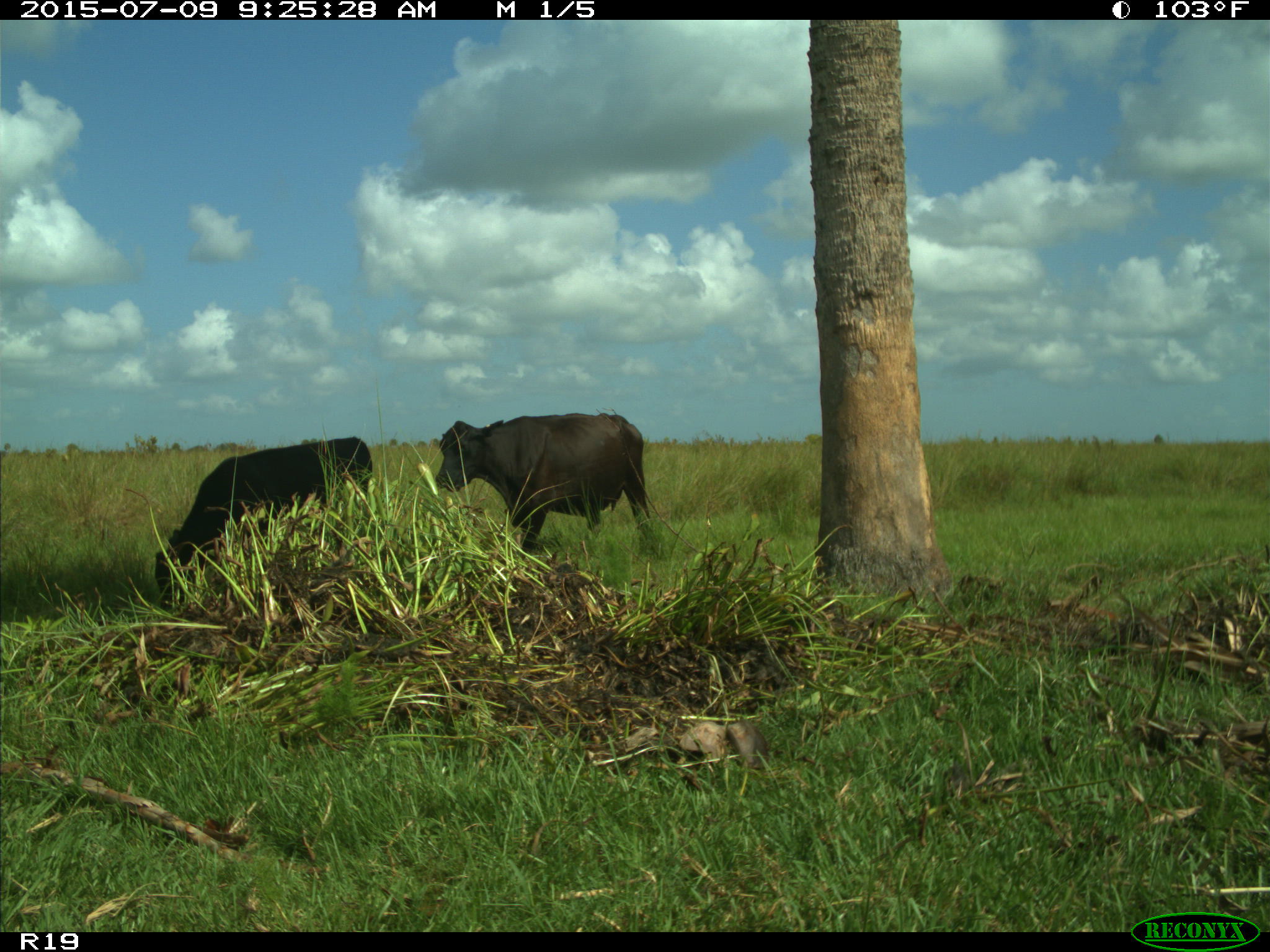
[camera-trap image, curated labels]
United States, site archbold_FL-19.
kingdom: Animalia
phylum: Chordata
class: Mammalia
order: Artiodactyla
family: Bovidae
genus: Bos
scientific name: Bos taurus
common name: domestic cow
Bos taurus (domestic cow).